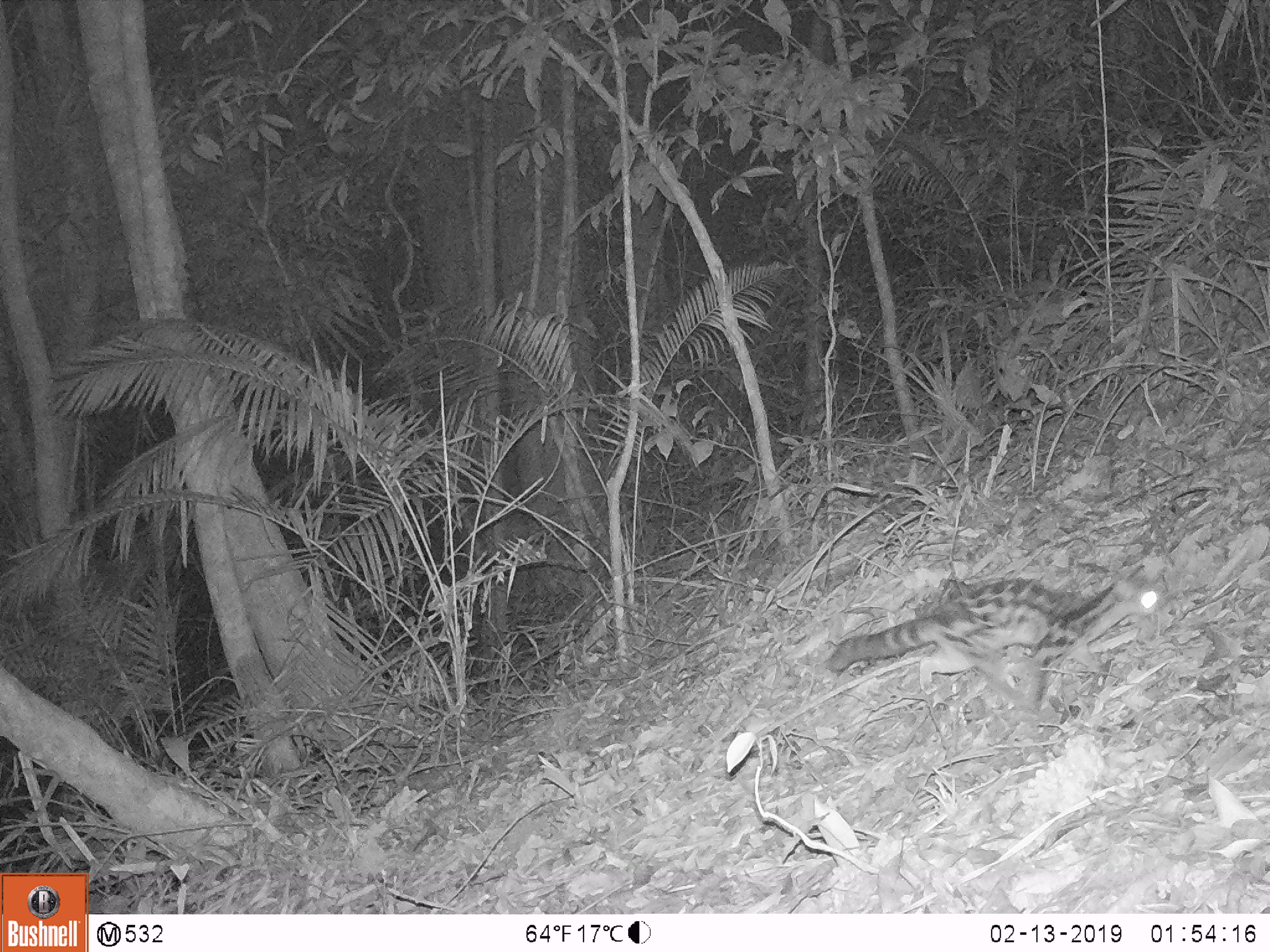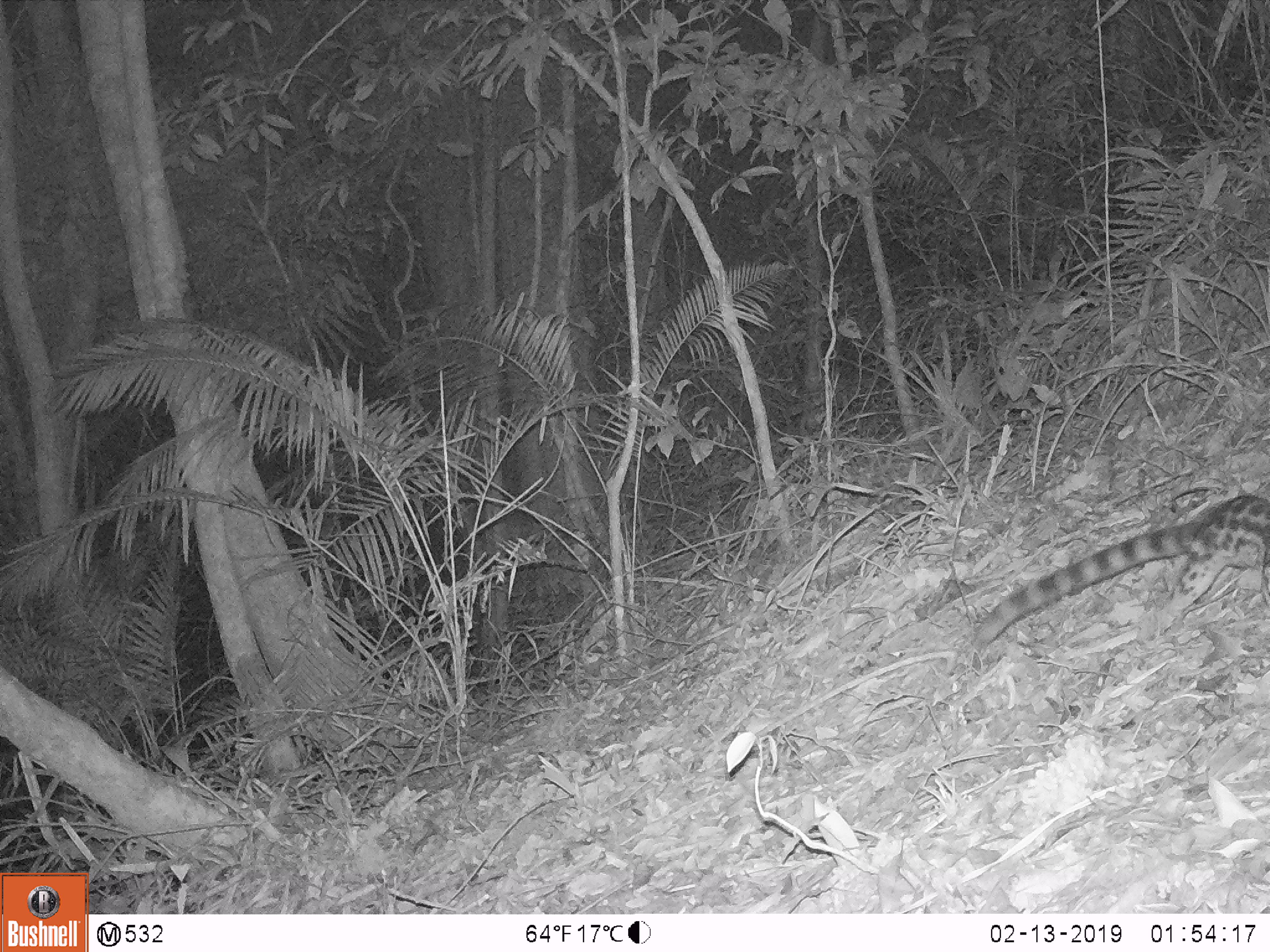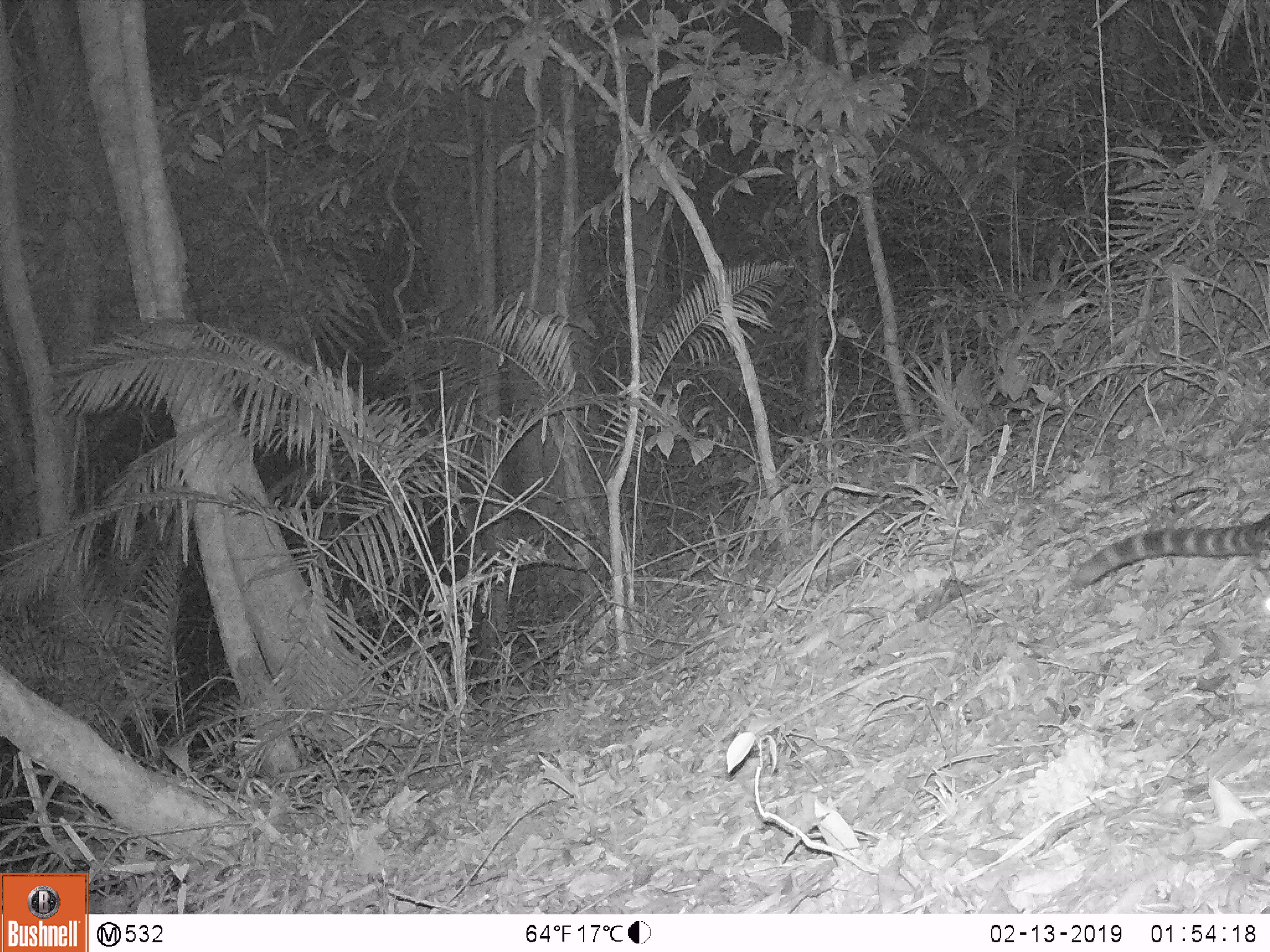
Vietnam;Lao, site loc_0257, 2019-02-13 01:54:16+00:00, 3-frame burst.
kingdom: Animalia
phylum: Chordata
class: Mammalia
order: Carnivora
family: Prionodontidae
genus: Prionodon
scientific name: Prionodon pardicolor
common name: spotted linsang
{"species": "spotted linsang (Prionodon pardicolor)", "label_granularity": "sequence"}